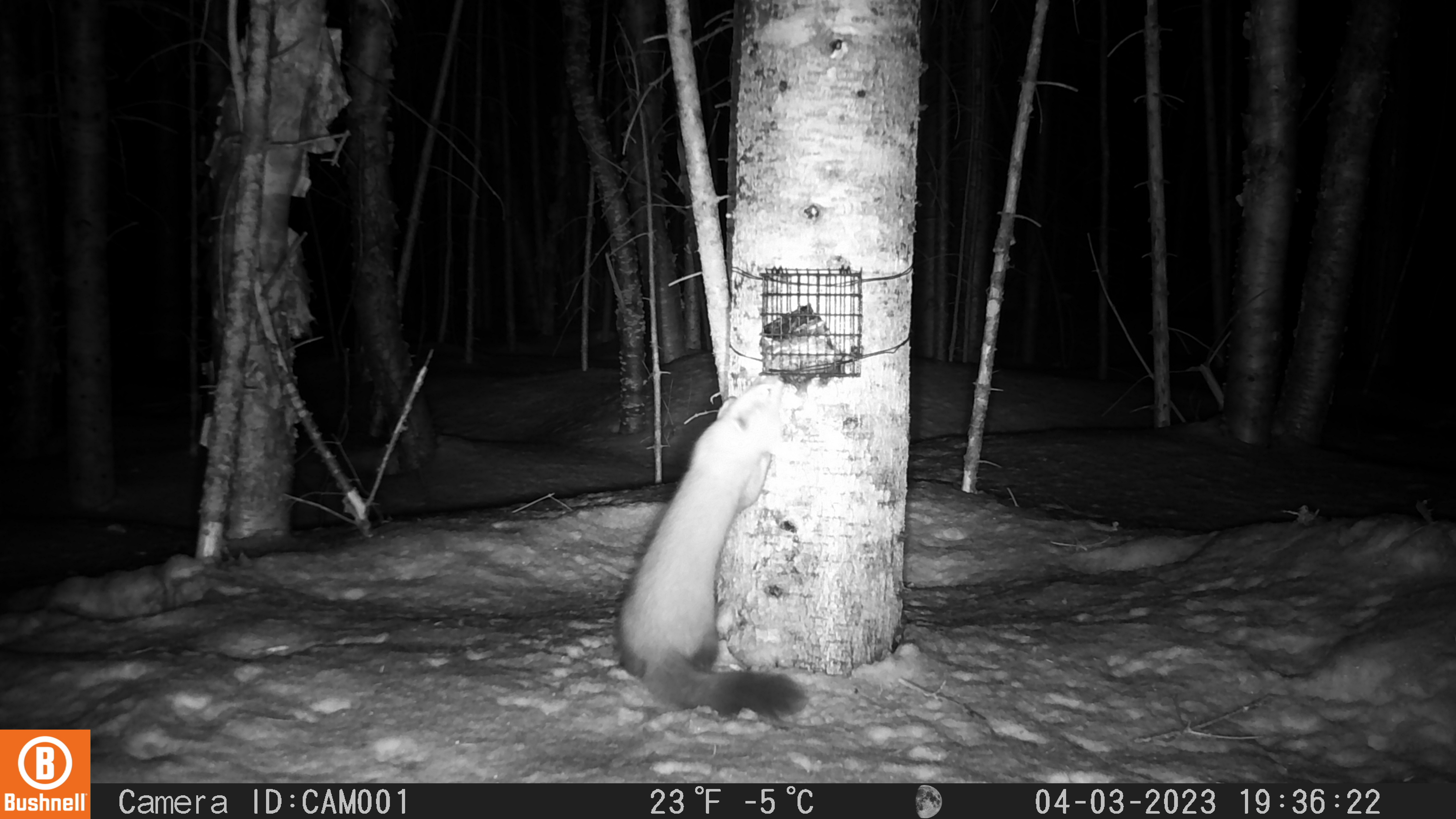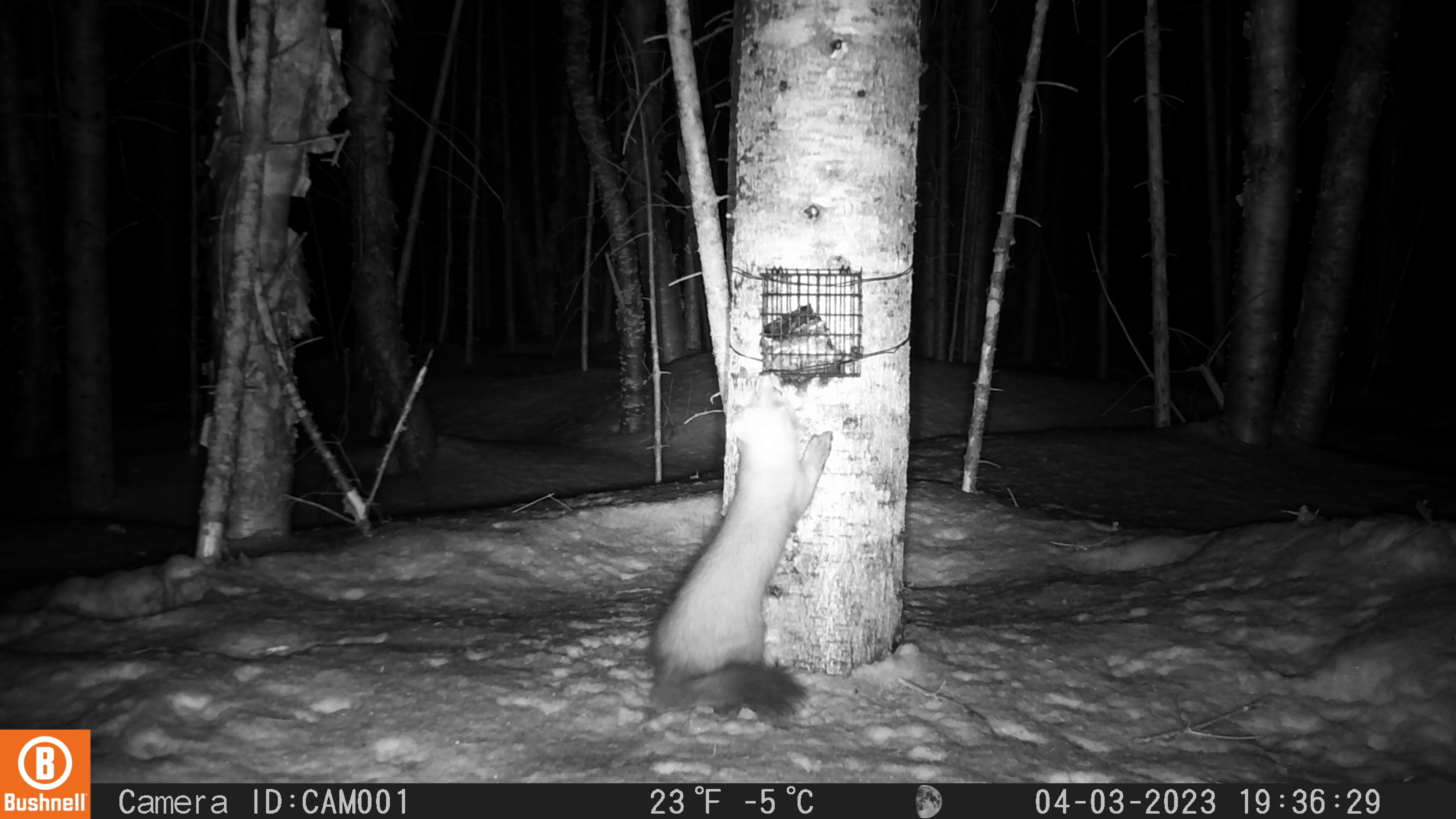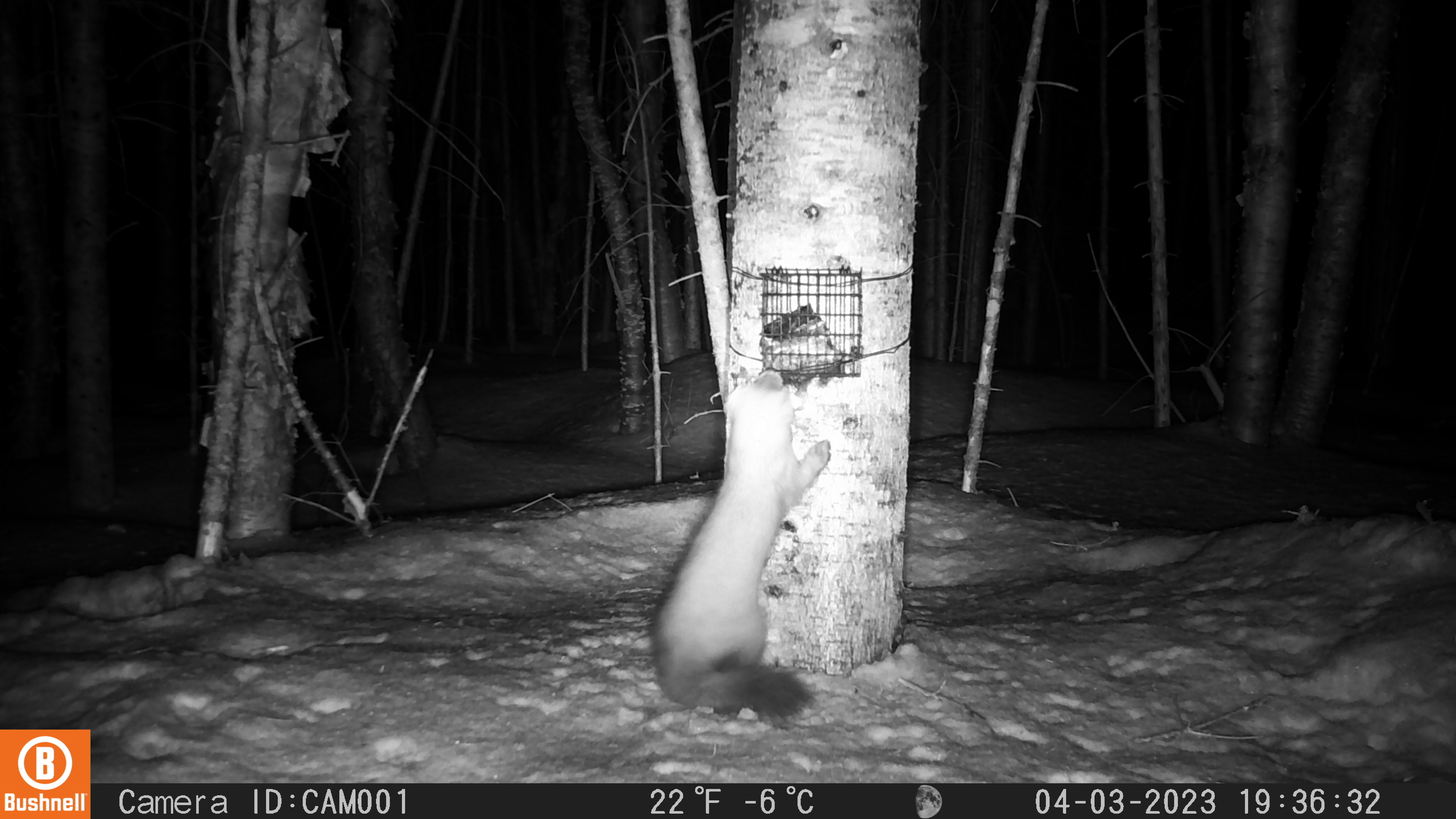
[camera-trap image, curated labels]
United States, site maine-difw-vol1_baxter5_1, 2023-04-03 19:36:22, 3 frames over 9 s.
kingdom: Animalia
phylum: Chordata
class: Mammalia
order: Carnivora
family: Mustelidae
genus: Martes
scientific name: Martes americana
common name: american marten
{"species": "american marten (Martes americana)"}